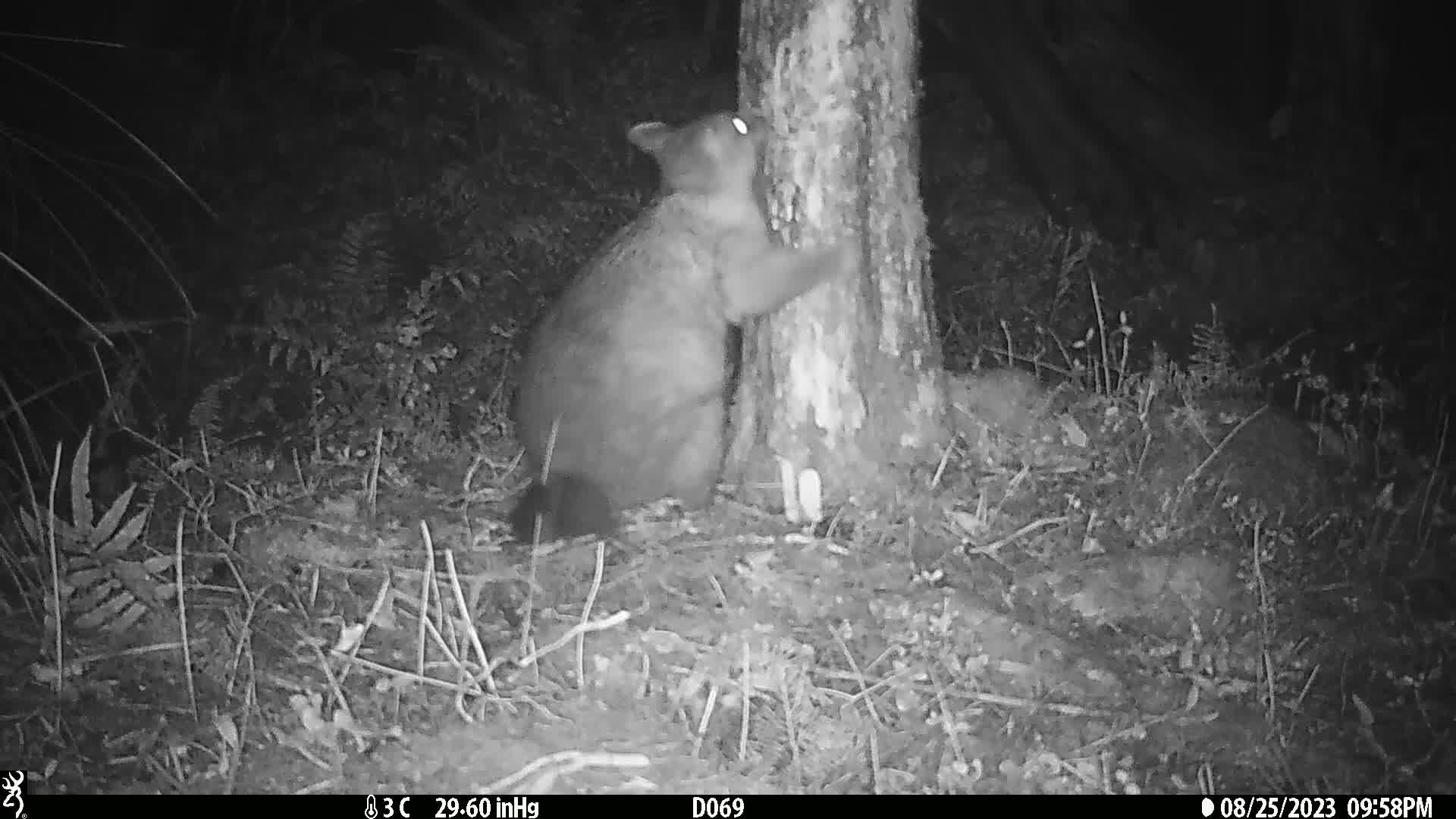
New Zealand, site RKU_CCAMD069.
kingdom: Animalia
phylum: Chordata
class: Mammalia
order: Diprotodontia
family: Phalangeridae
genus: Trichosurus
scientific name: Trichosurus vulpecula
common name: common brushtail possum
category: possum